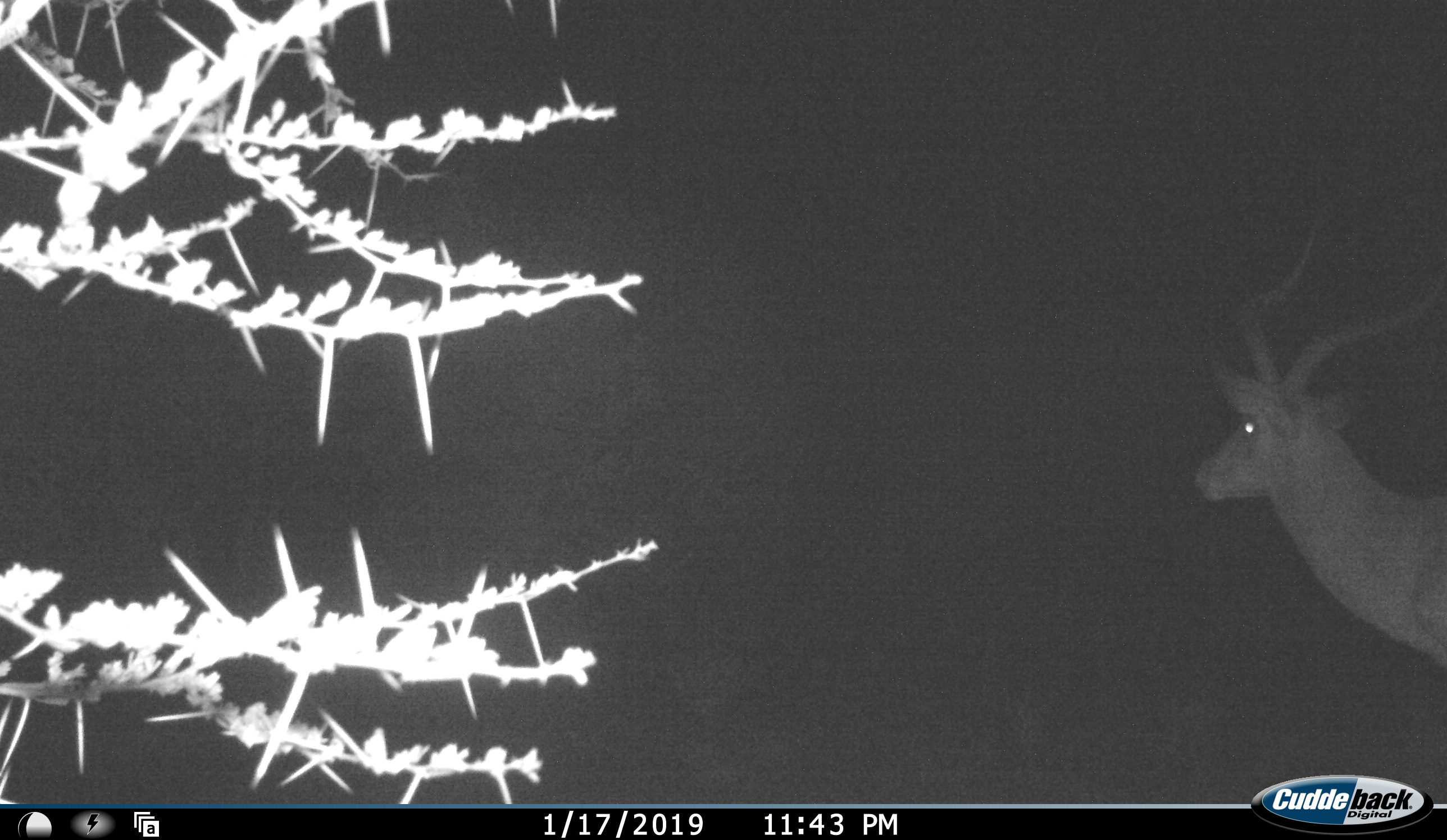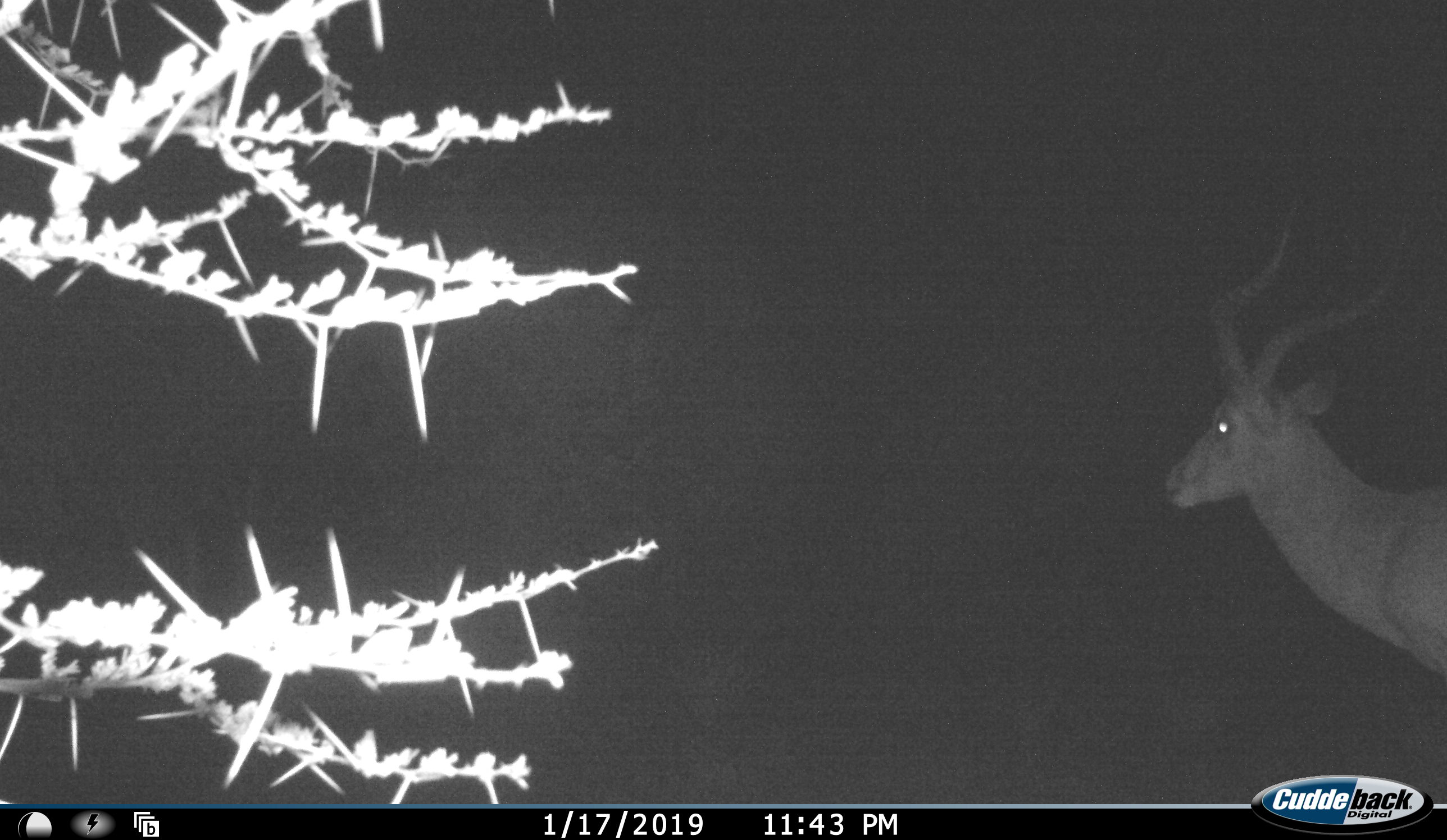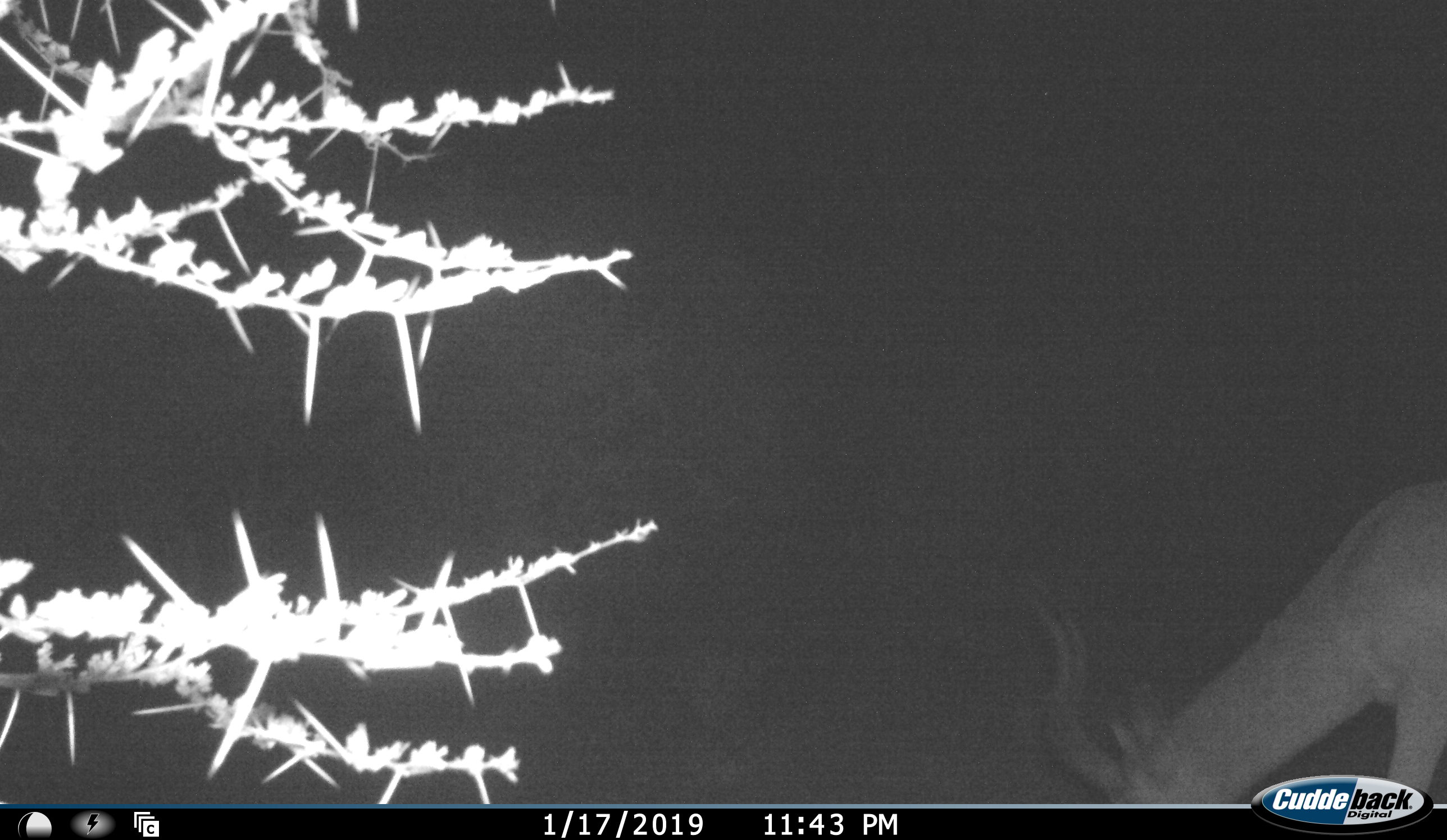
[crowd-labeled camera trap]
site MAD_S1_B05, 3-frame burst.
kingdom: Animalia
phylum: Chordata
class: Mammalia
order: Artiodactyla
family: Bovidae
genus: Aepyceros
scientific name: Aepyceros melampus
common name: impala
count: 1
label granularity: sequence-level